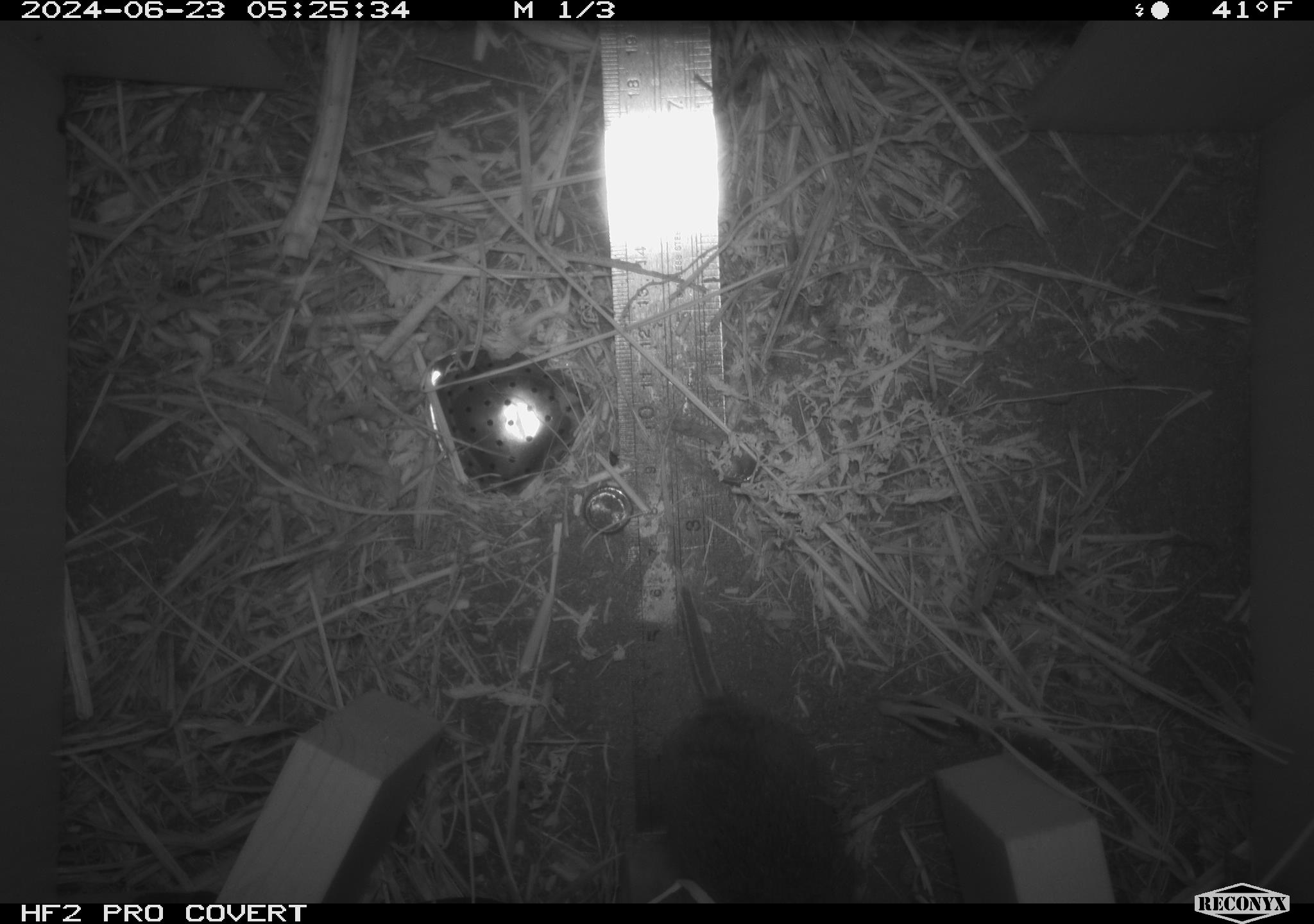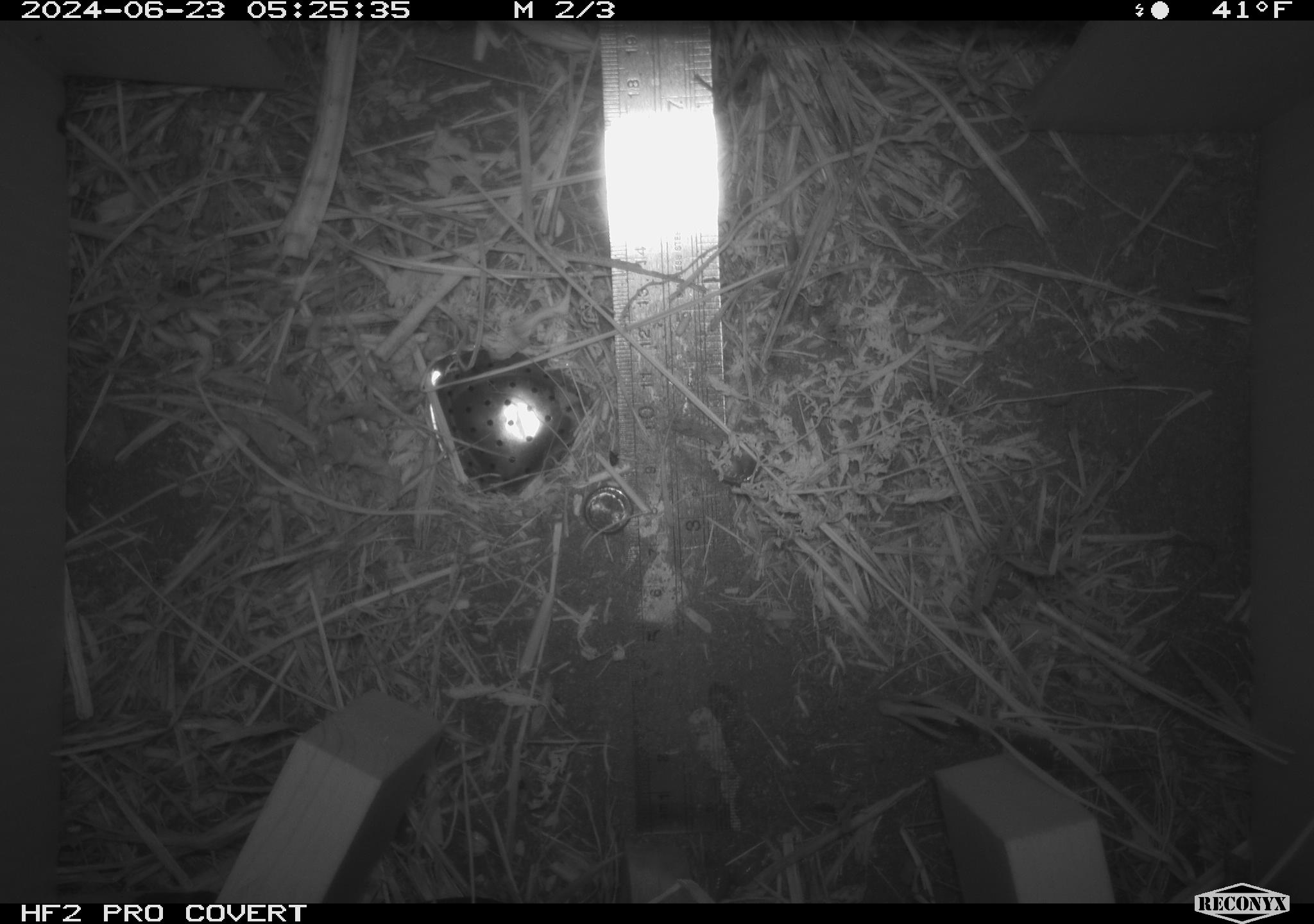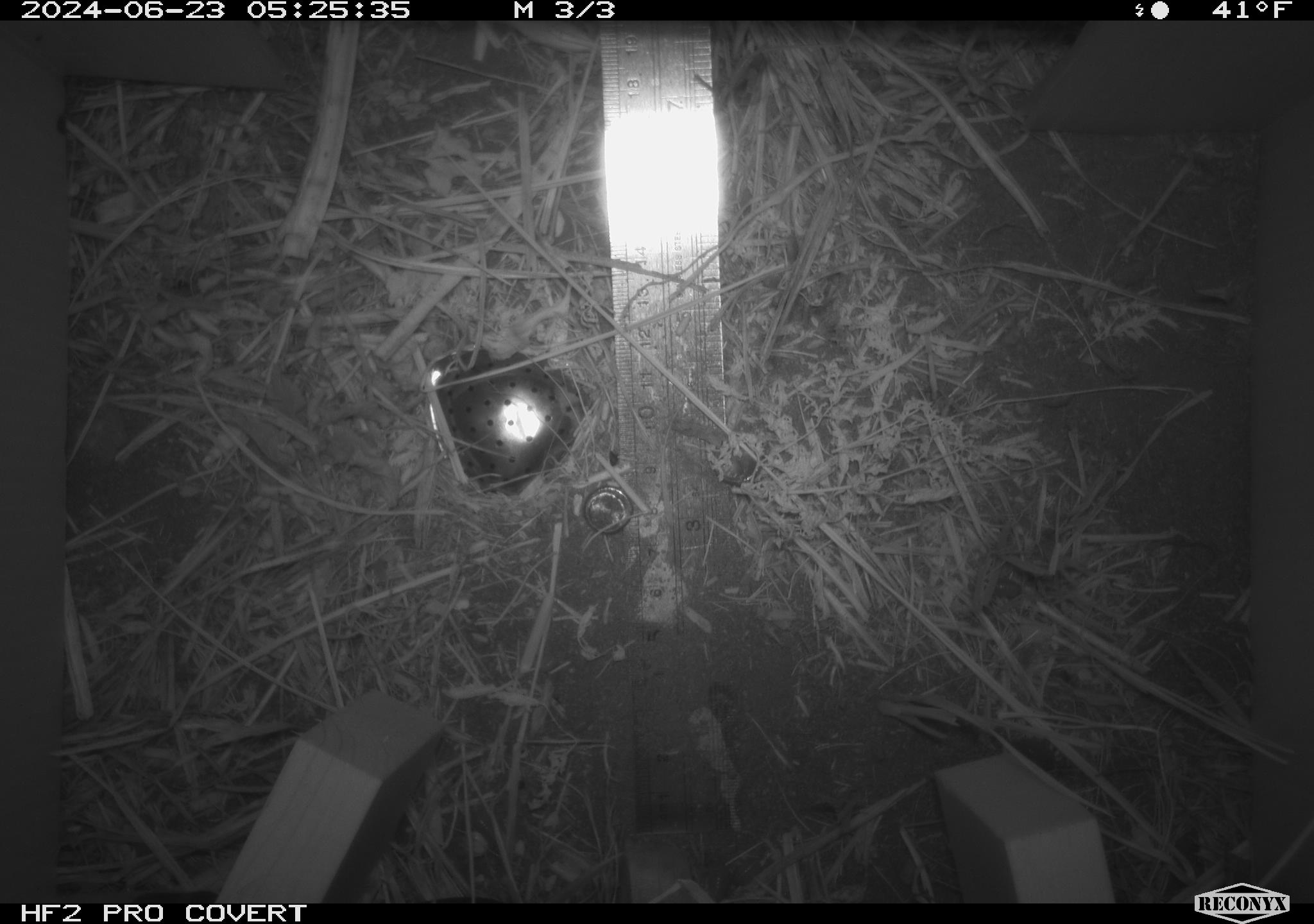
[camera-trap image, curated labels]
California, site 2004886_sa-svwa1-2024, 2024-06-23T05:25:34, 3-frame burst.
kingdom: Animalia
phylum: Chordata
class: Mammalia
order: Rodentia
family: Cricetidae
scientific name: Arvicolinae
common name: voles, lemmings, and muskrats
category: arvicolinae subfamily